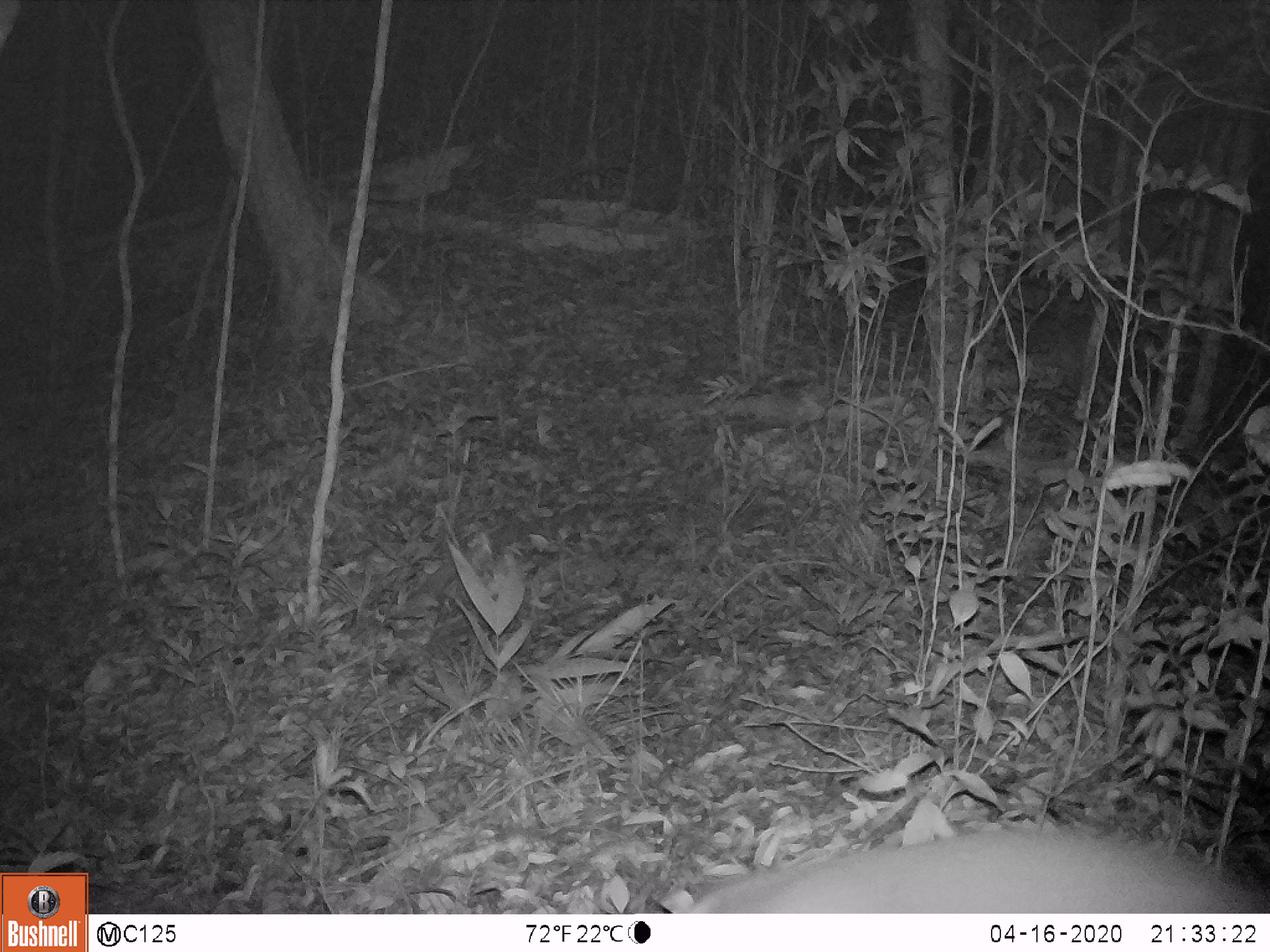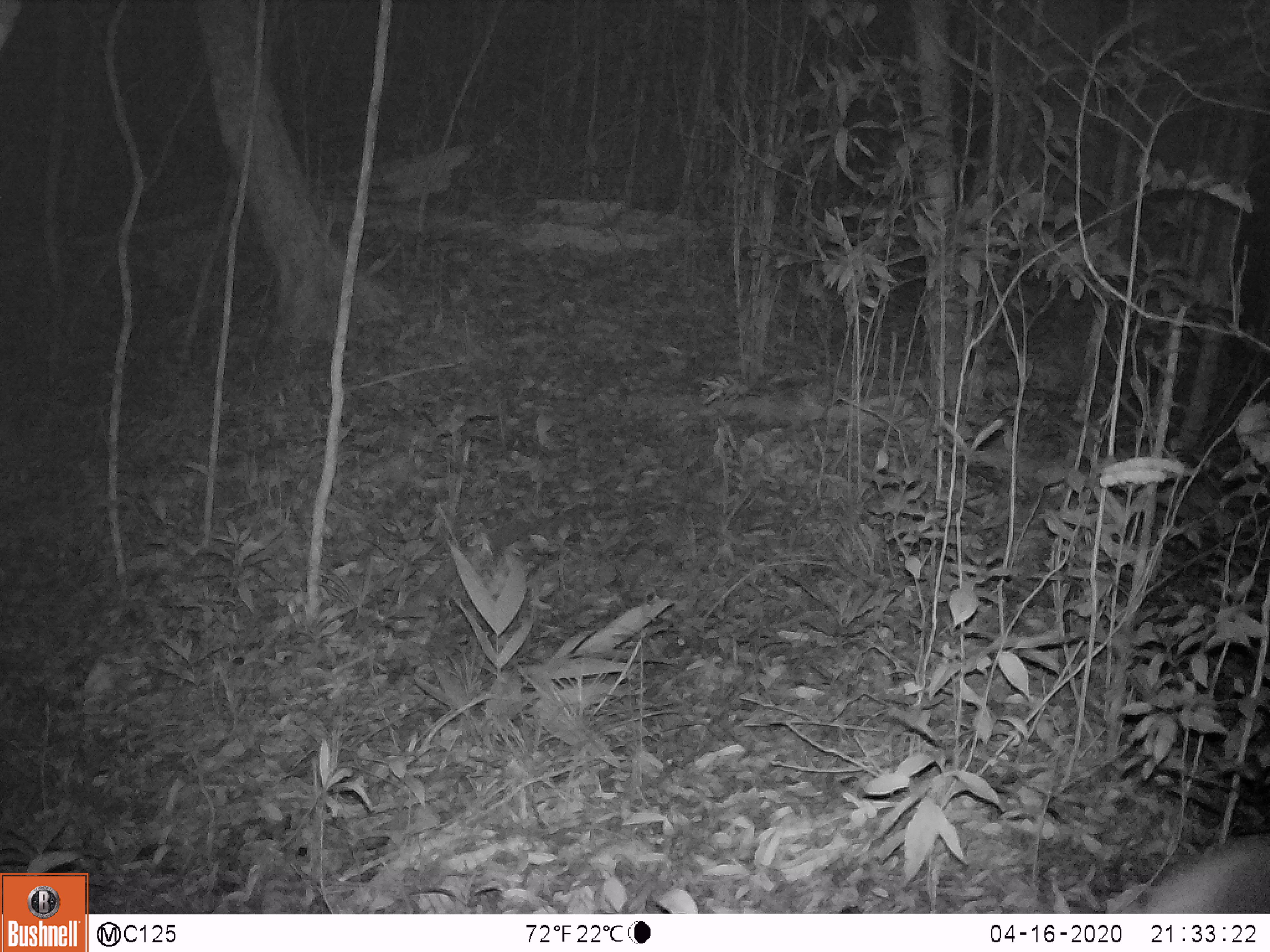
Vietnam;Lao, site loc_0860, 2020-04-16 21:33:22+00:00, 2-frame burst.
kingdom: Animalia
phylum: Chordata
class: Mammalia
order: Artiodactyla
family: Cervidae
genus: Muntiacus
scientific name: Muntiacus rooseveltorum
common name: roosevelt's muntjac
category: roosevelts muntjac group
Roosevelts muntjac group (roosevelt's muntjac) (Muntiacus rooseveltorum). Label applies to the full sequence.